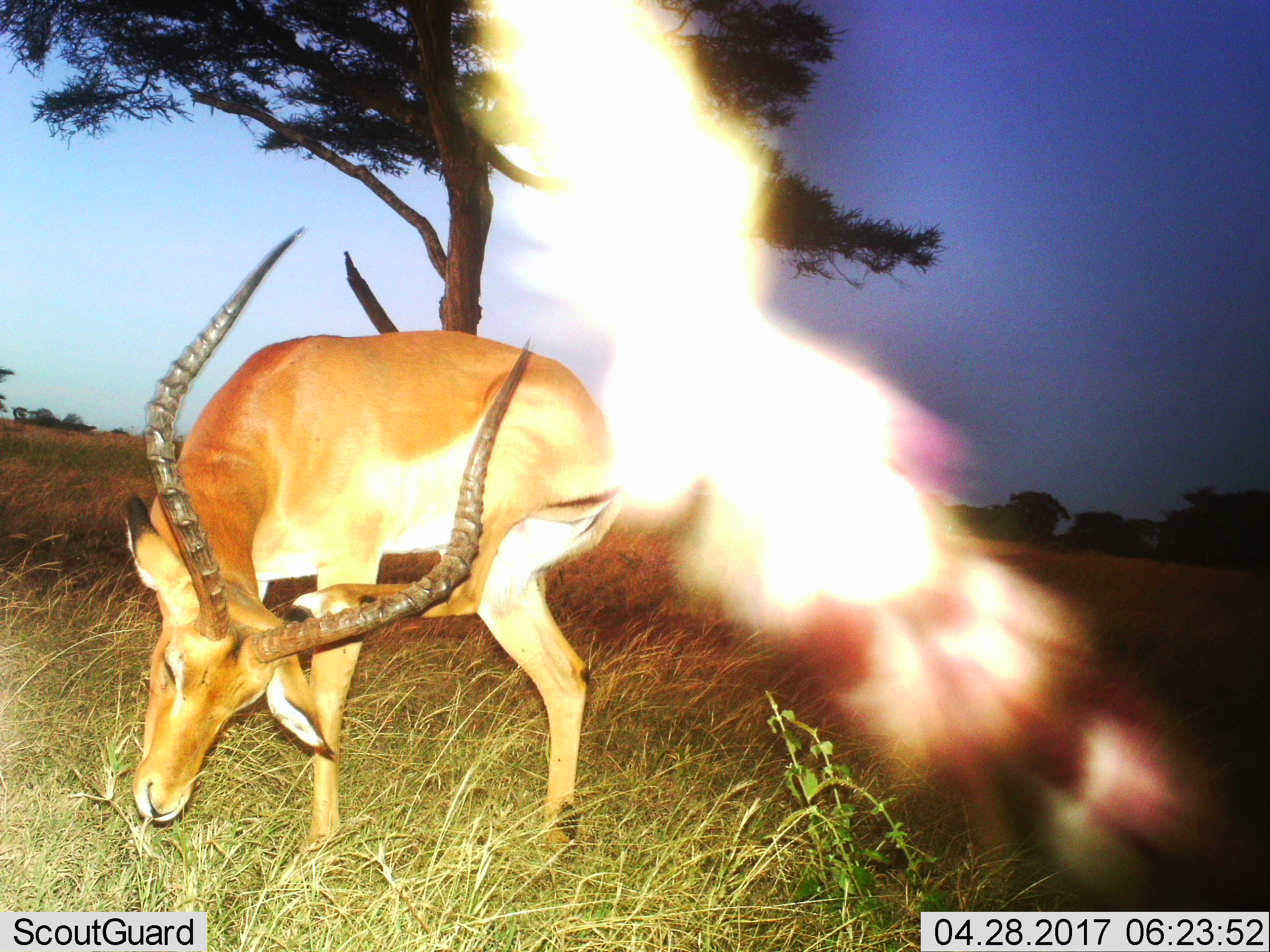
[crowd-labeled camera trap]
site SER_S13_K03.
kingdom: Animalia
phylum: Chordata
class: Mammalia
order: Artiodactyla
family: Bovidae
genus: Aepyceros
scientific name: Aepyceros melampus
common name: impala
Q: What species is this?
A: Impala (Aepyceros melampus).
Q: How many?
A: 1.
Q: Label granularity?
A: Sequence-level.